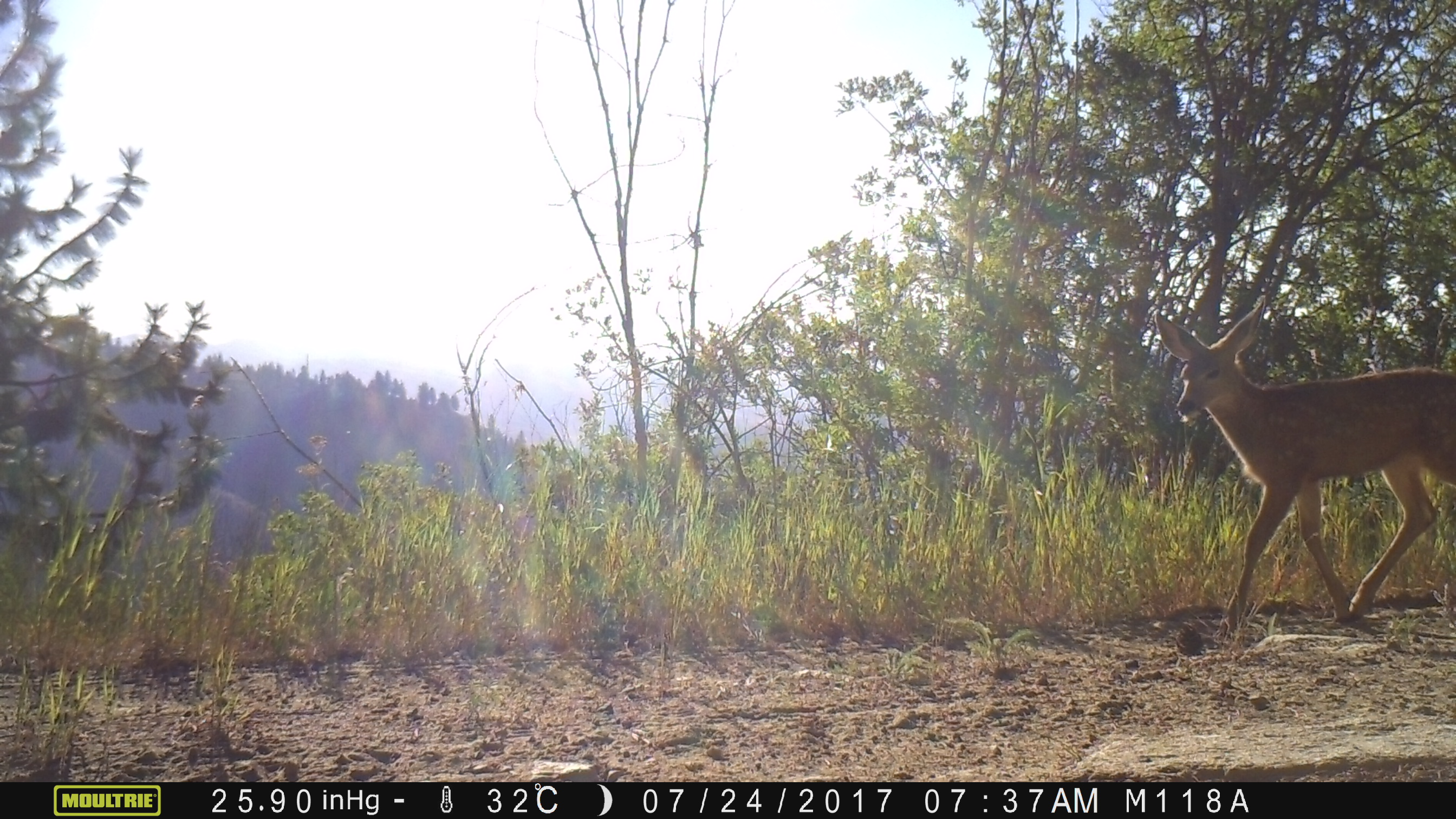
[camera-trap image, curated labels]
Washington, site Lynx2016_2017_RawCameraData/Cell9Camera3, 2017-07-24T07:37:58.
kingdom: Animalia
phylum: Chordata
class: Mammalia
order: Artiodactyla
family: Cervidae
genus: Odocoileus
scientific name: Odocoileus hemionus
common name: mule deer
Odocoileus hemionus (mule deer). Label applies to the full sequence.